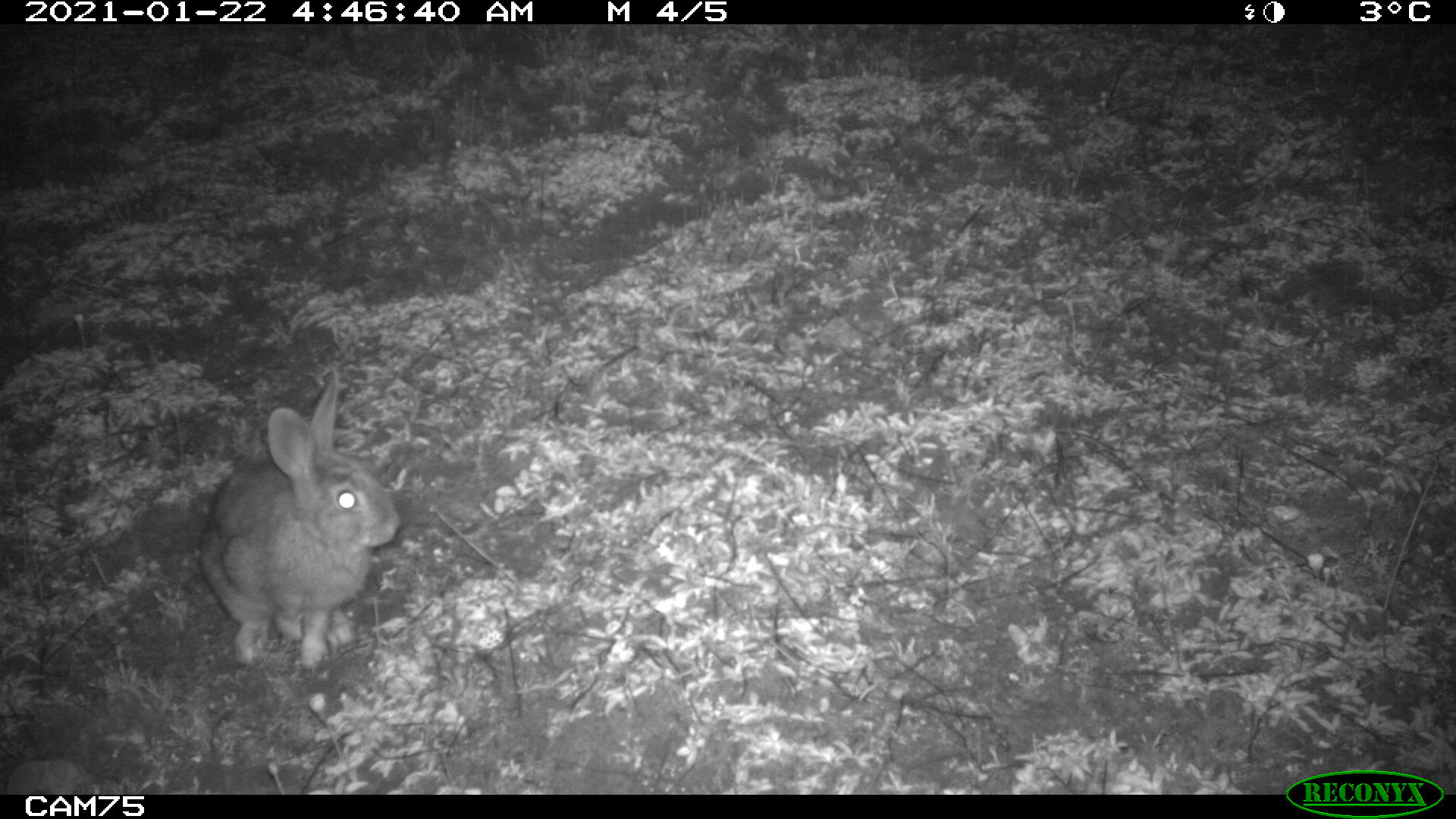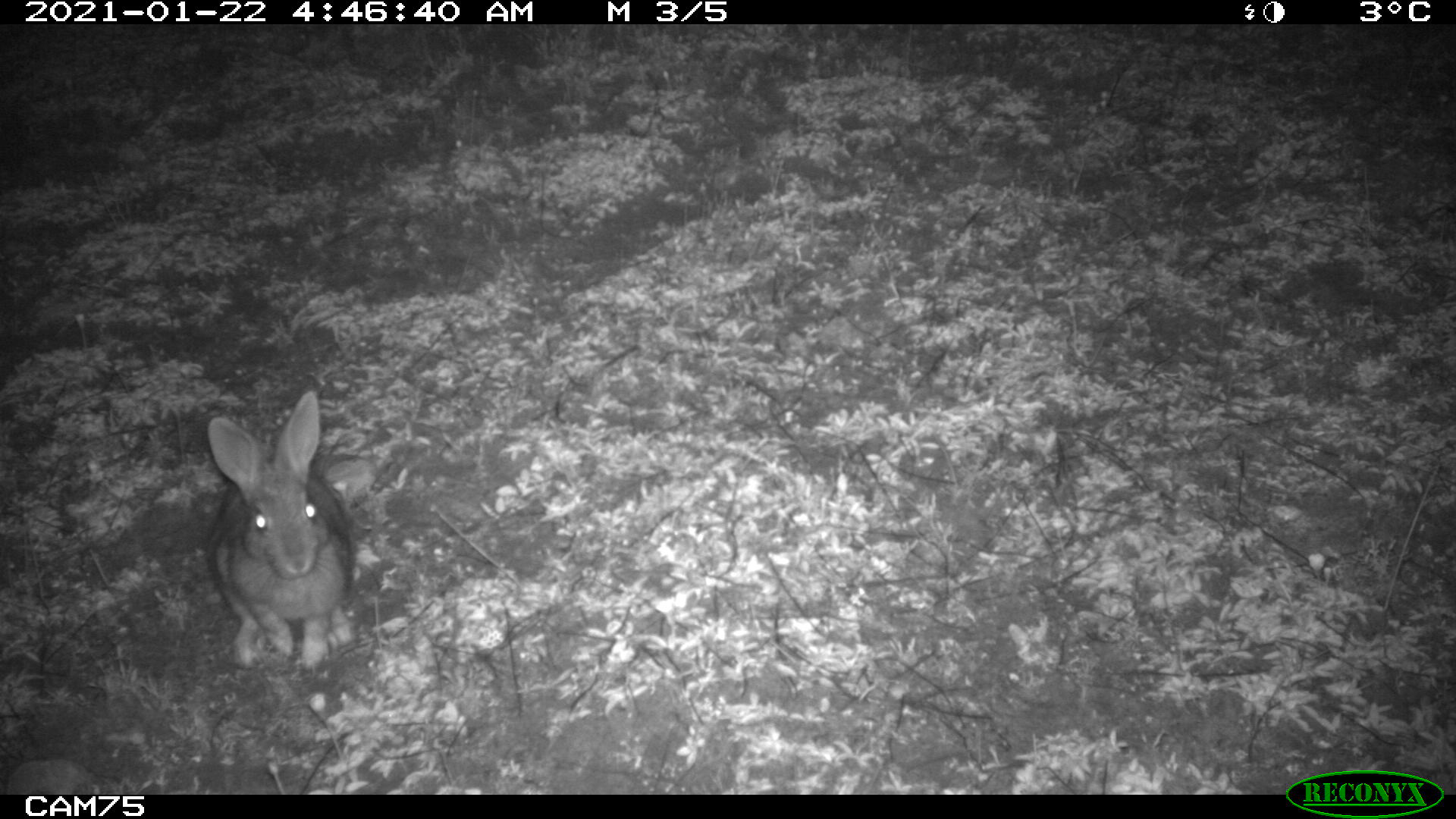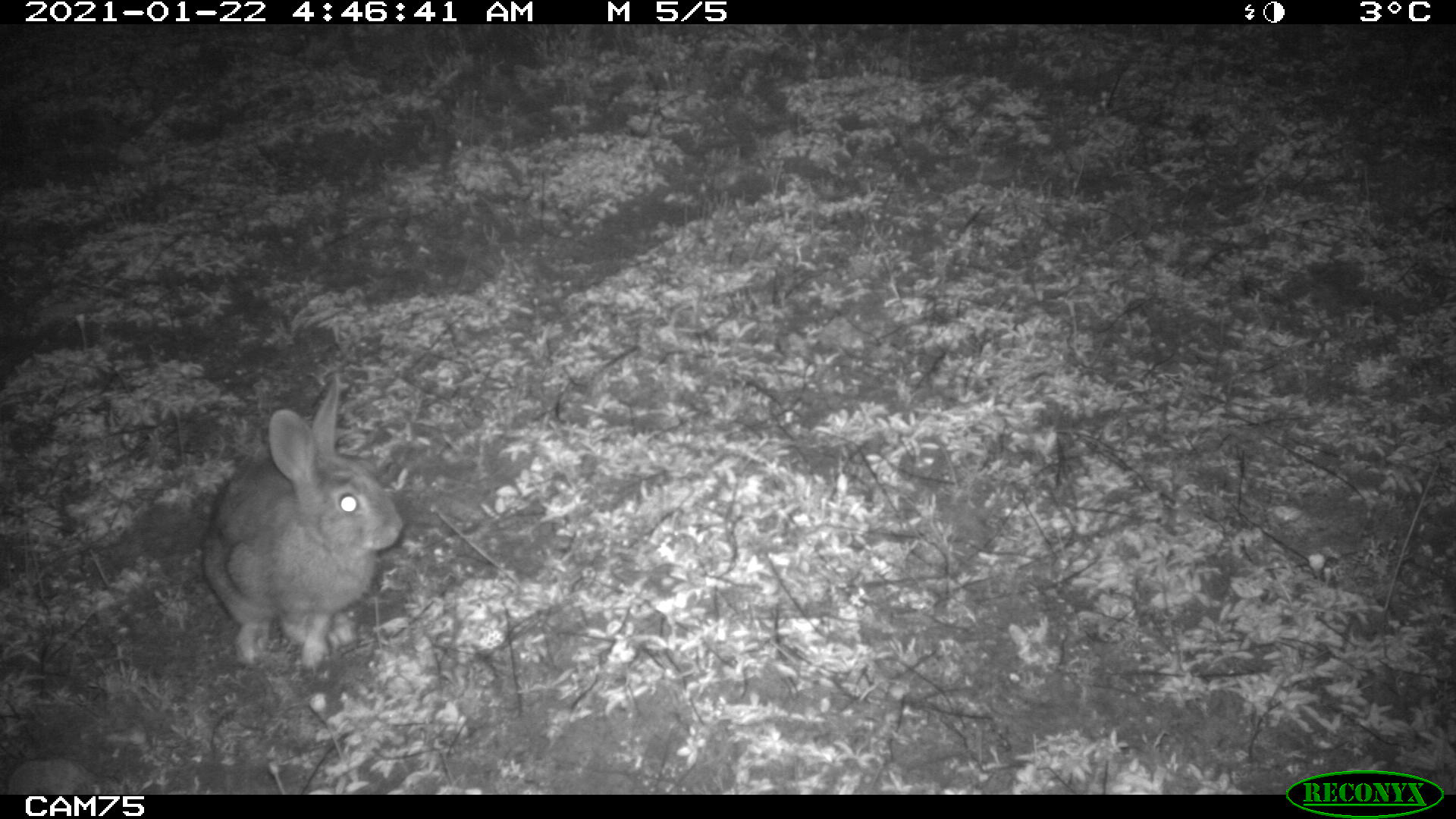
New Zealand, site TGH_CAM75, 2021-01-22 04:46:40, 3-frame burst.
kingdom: Animalia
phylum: Chordata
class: Mammalia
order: Lagomorpha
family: Leporidae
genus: Oryctolagus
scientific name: Oryctolagus cuniculus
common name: european rabbit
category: rabbit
Rabbit (european rabbit) (Oryctolagus cuniculus).